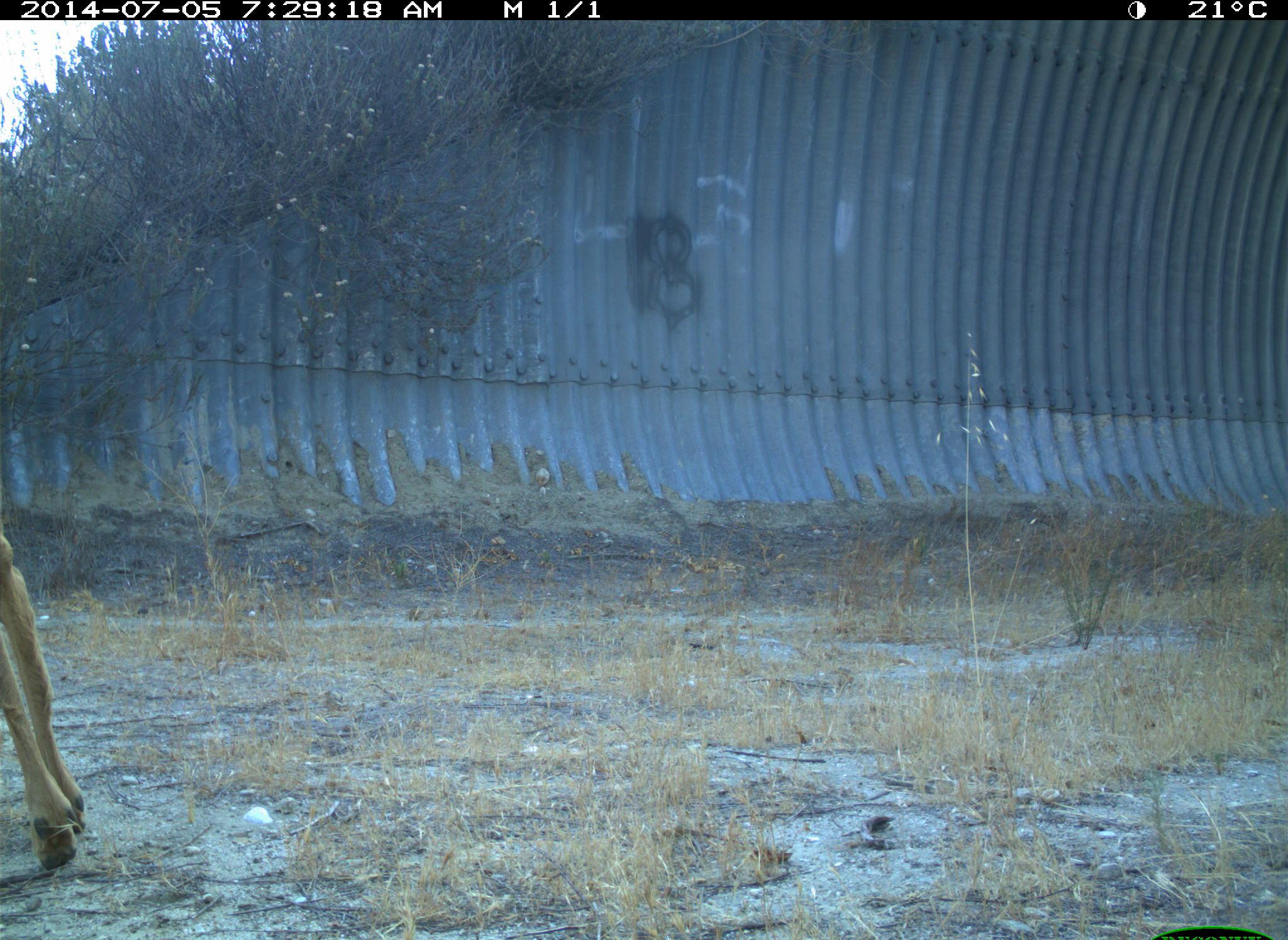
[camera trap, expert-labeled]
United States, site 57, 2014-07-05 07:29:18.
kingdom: Animalia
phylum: Chordata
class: Mammalia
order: Artiodactyla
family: Cervidae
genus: Odocoileus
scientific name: Odocoileus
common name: deer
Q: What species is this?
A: Deer (Odocoileus).